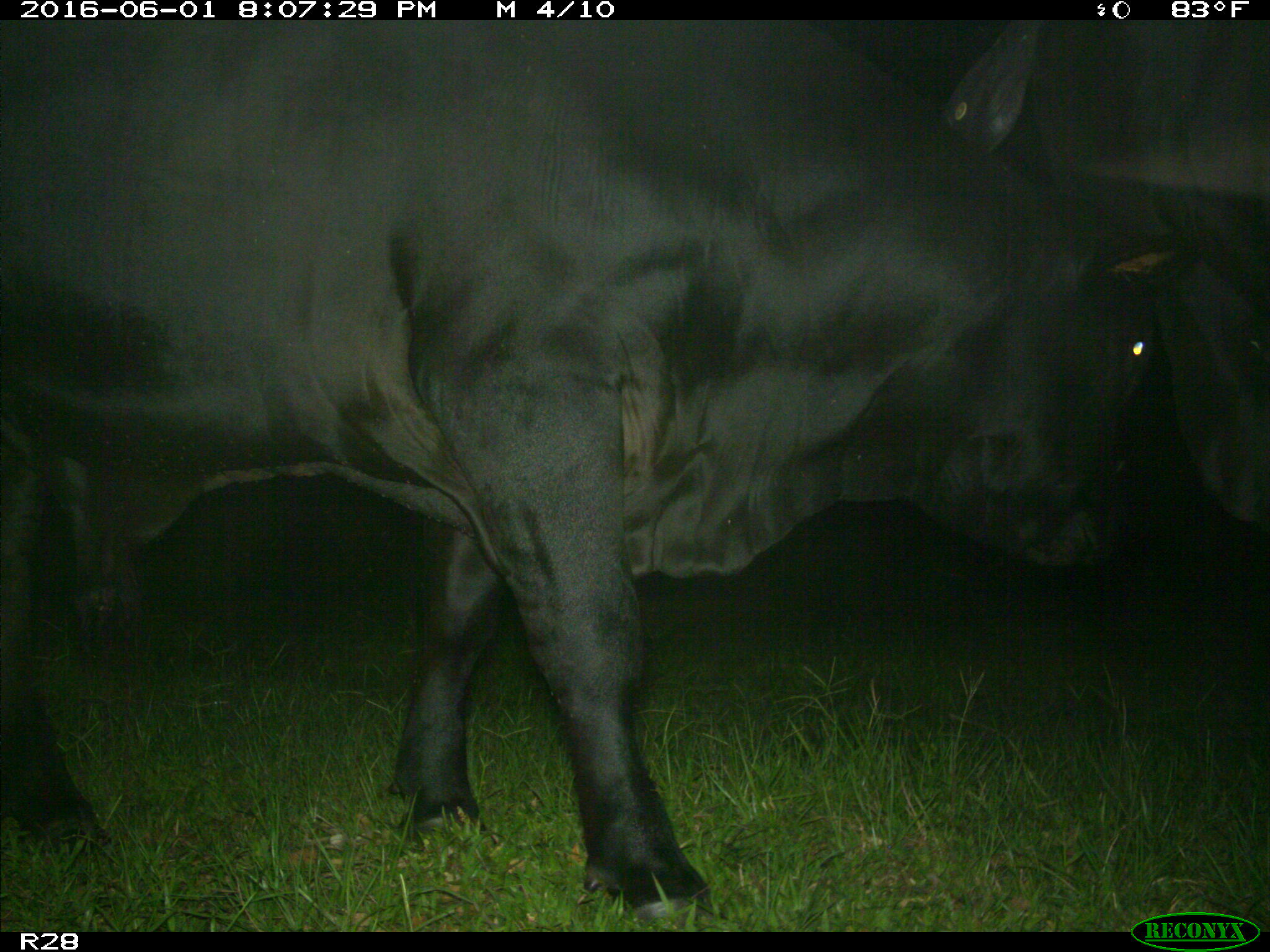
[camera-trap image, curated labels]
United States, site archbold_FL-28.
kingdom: Animalia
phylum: Chordata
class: Mammalia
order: Artiodactyla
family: Bovidae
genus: Bos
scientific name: Bos taurus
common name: domestic cow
Bos taurus (domestic cow).